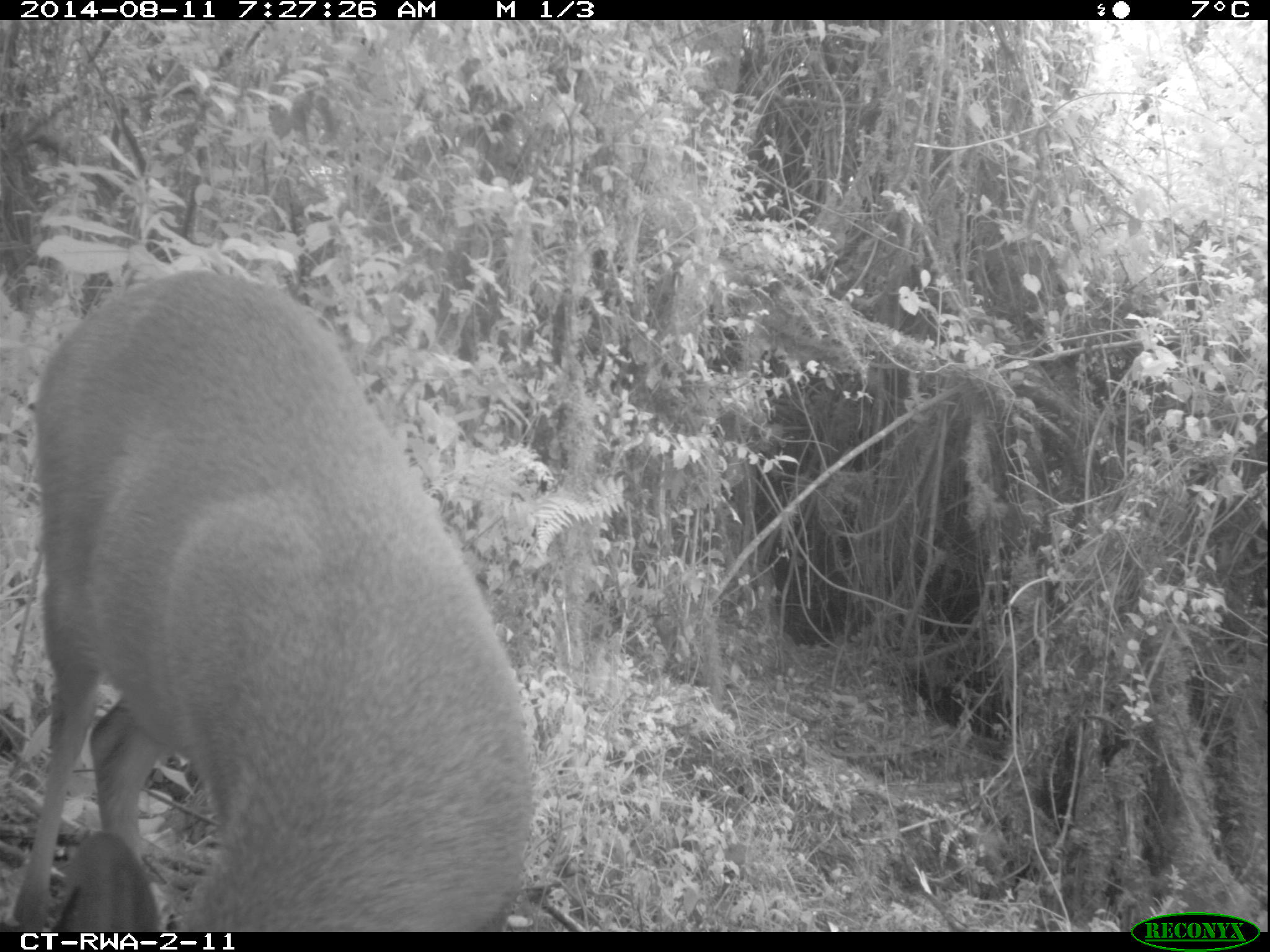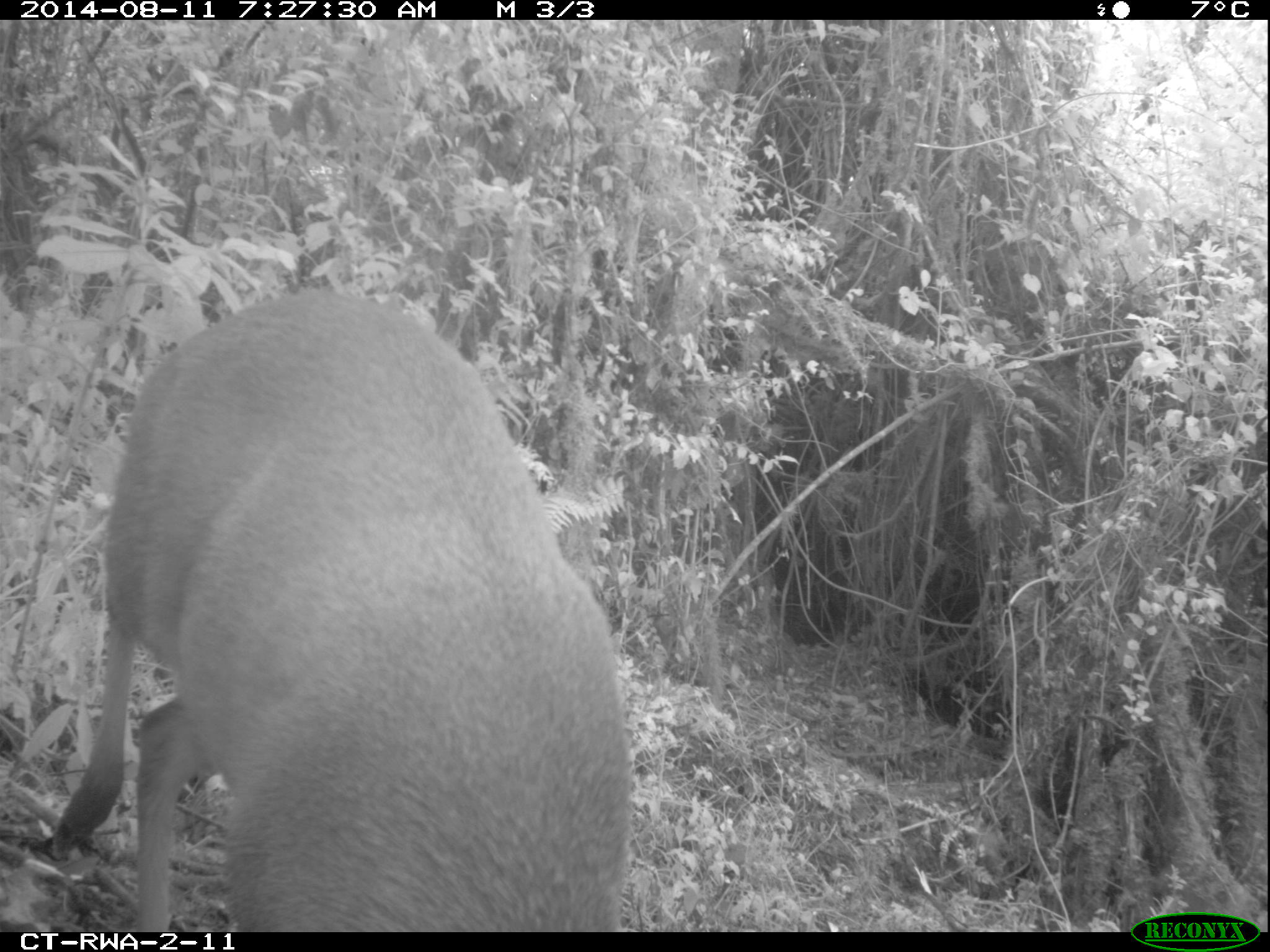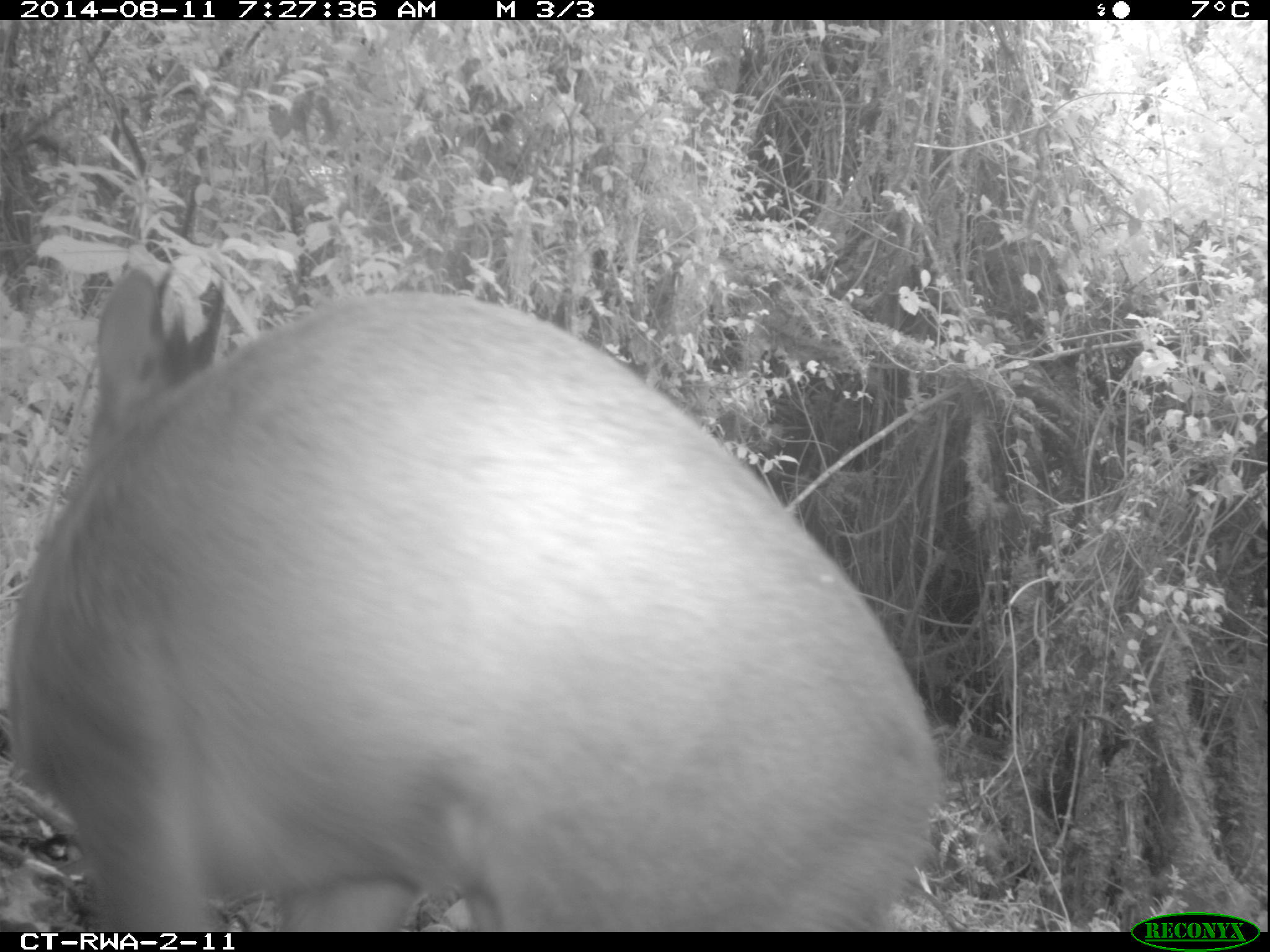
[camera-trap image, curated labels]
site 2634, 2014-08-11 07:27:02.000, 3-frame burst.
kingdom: Animalia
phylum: Chordata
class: Mammalia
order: Artiodactyla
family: Bovidae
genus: Cephalophus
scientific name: Cephalophus nigrifrons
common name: black-fronted duiker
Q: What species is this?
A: Cephalophus nigrifrons (black-fronted duiker).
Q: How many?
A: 1.